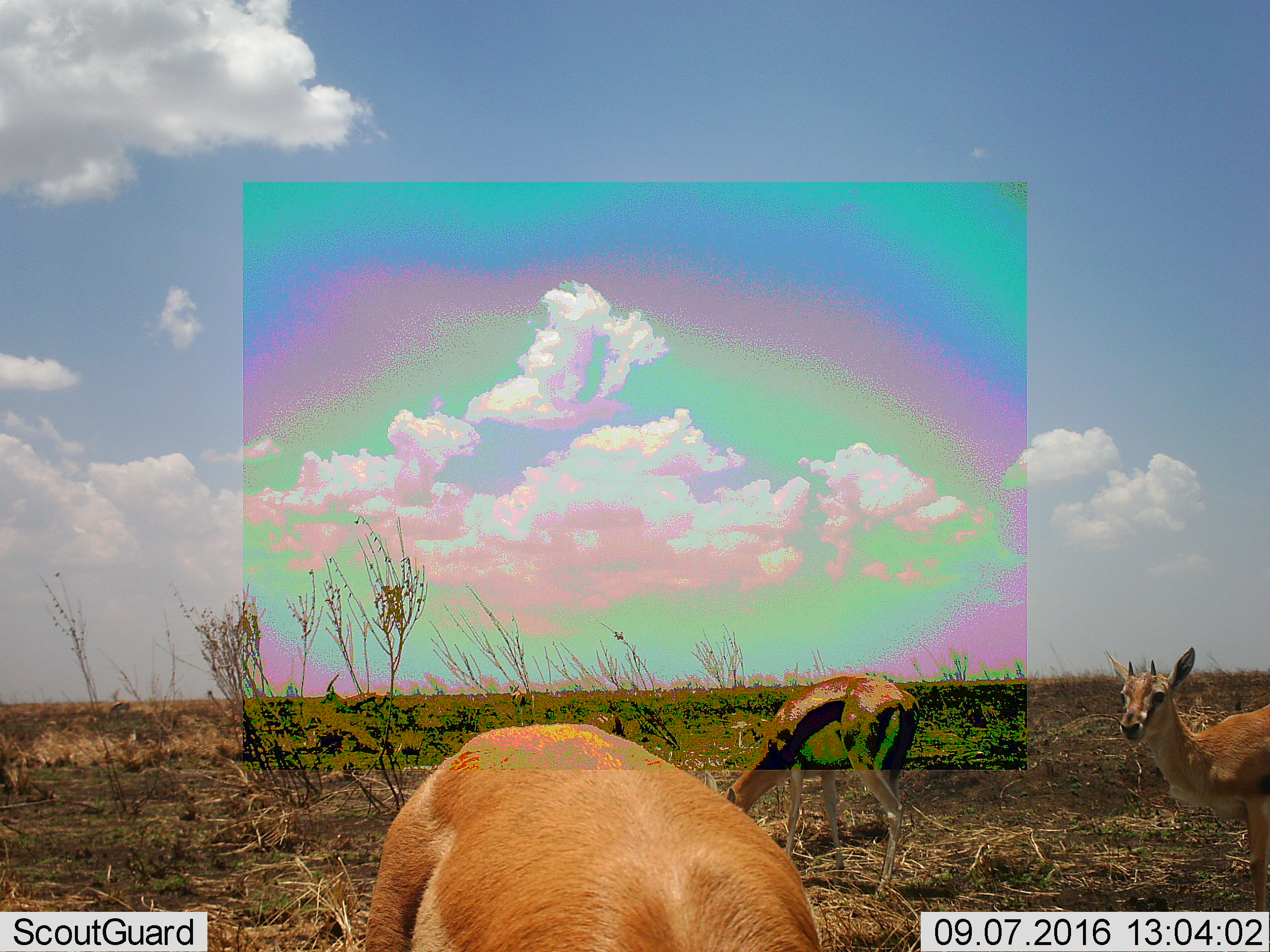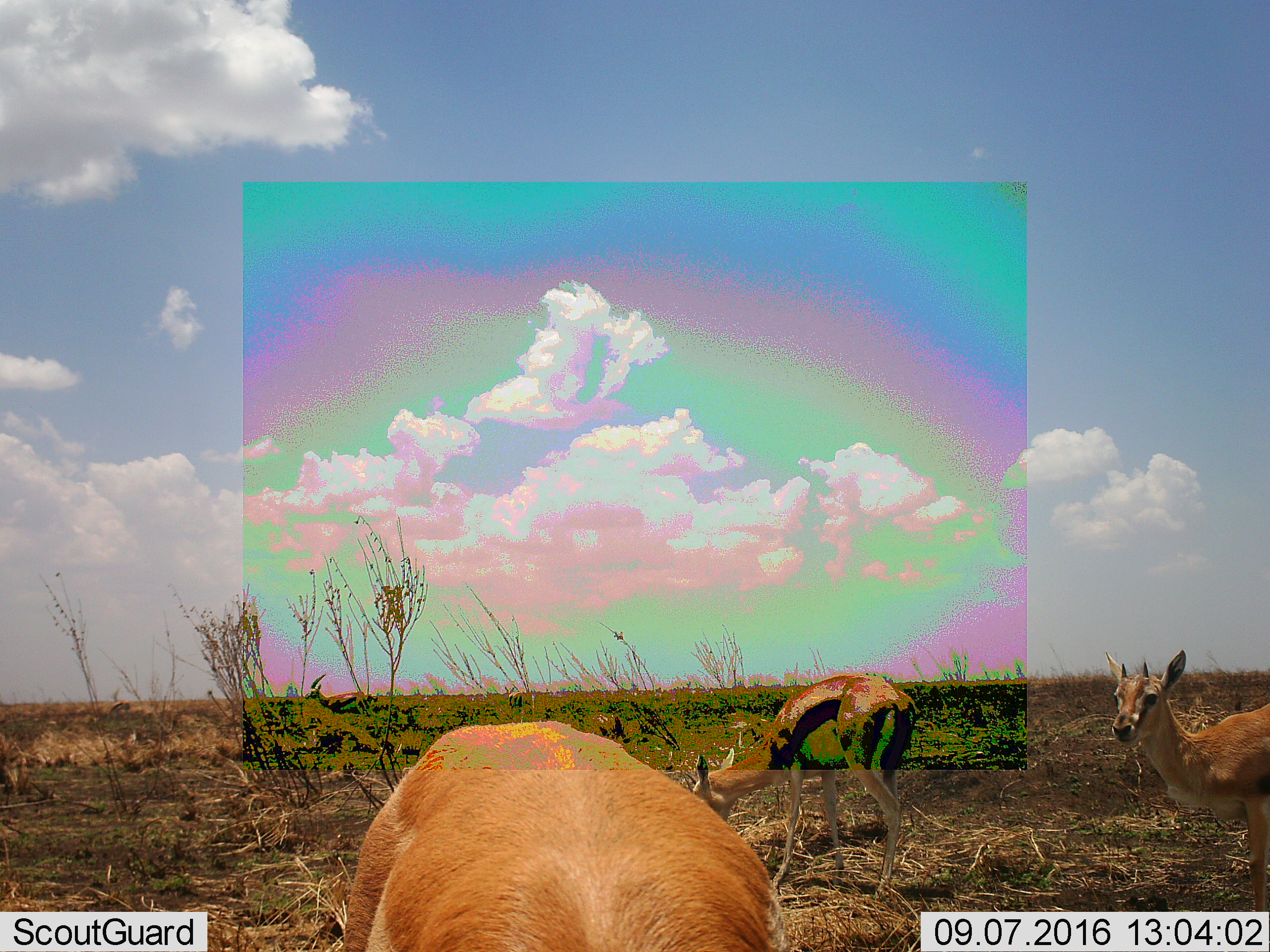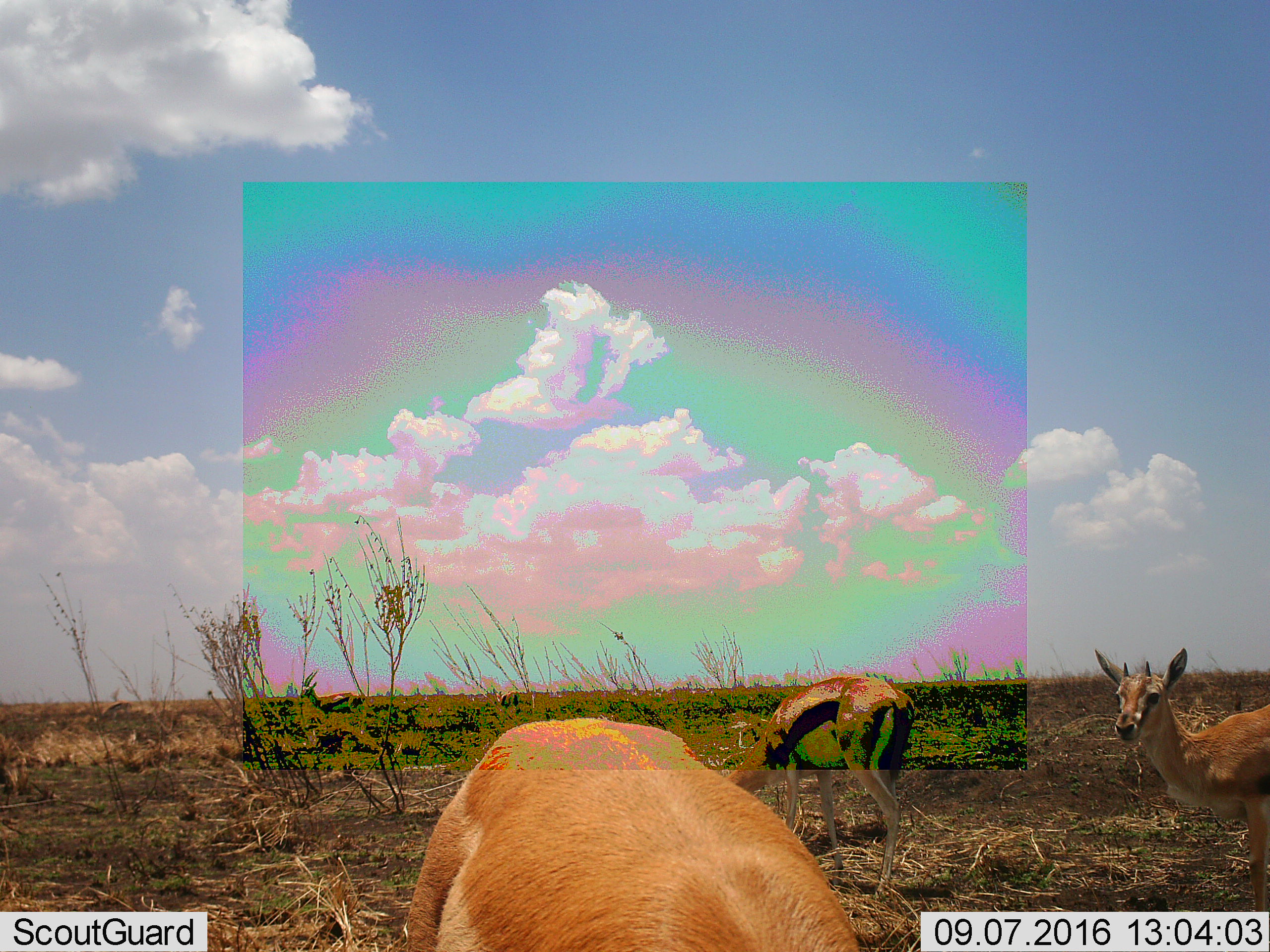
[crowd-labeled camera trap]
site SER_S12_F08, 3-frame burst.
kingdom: Animalia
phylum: Chordata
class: Mammalia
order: Artiodactyla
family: Bovidae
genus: Eudorcas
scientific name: Eudorcas thomsonii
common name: thomson's gazelle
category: gazellethomsons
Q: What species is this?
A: Gazellethomsons (thomson's gazelle) (Eudorcas thomsonii).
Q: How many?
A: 5.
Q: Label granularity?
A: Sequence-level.